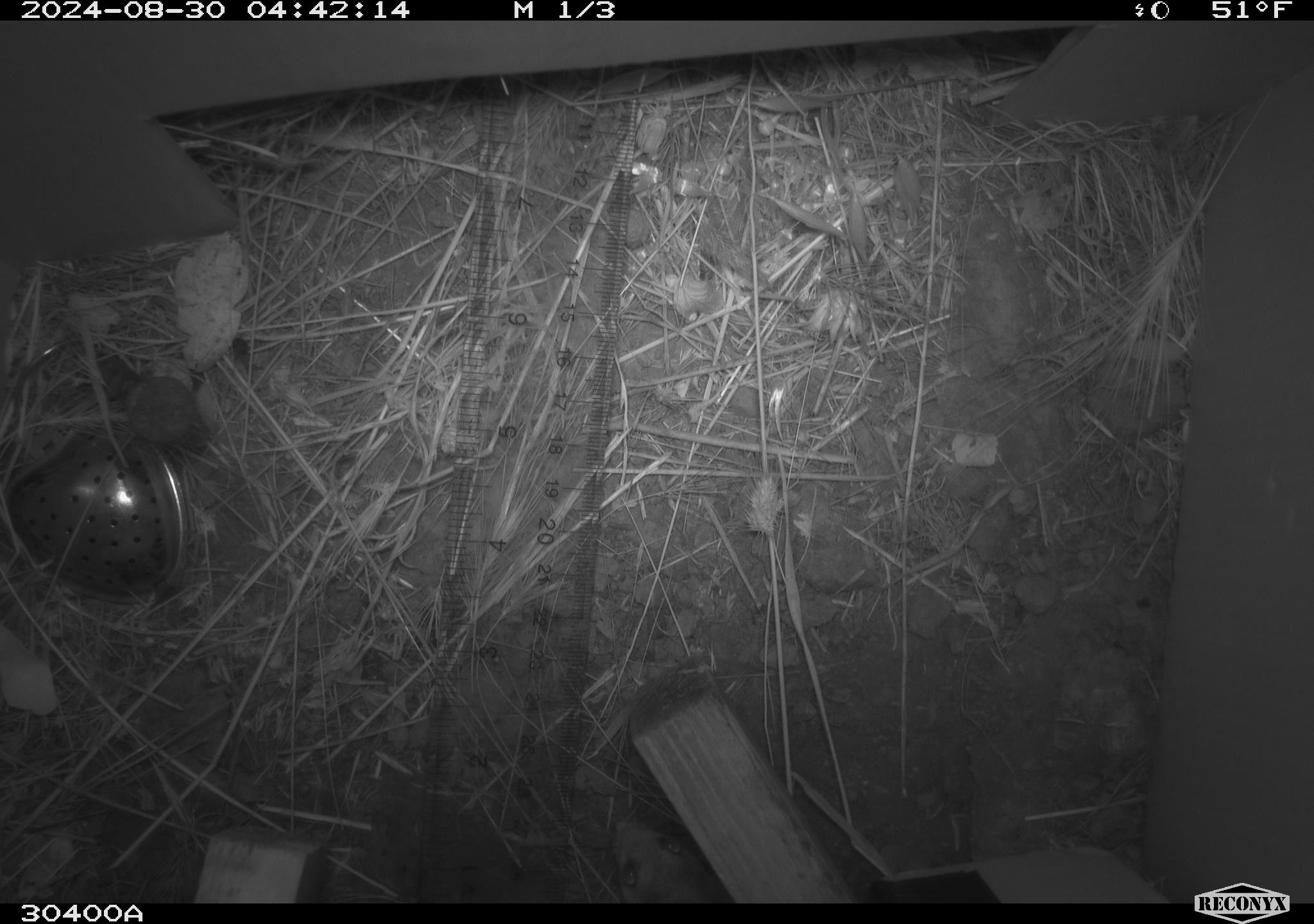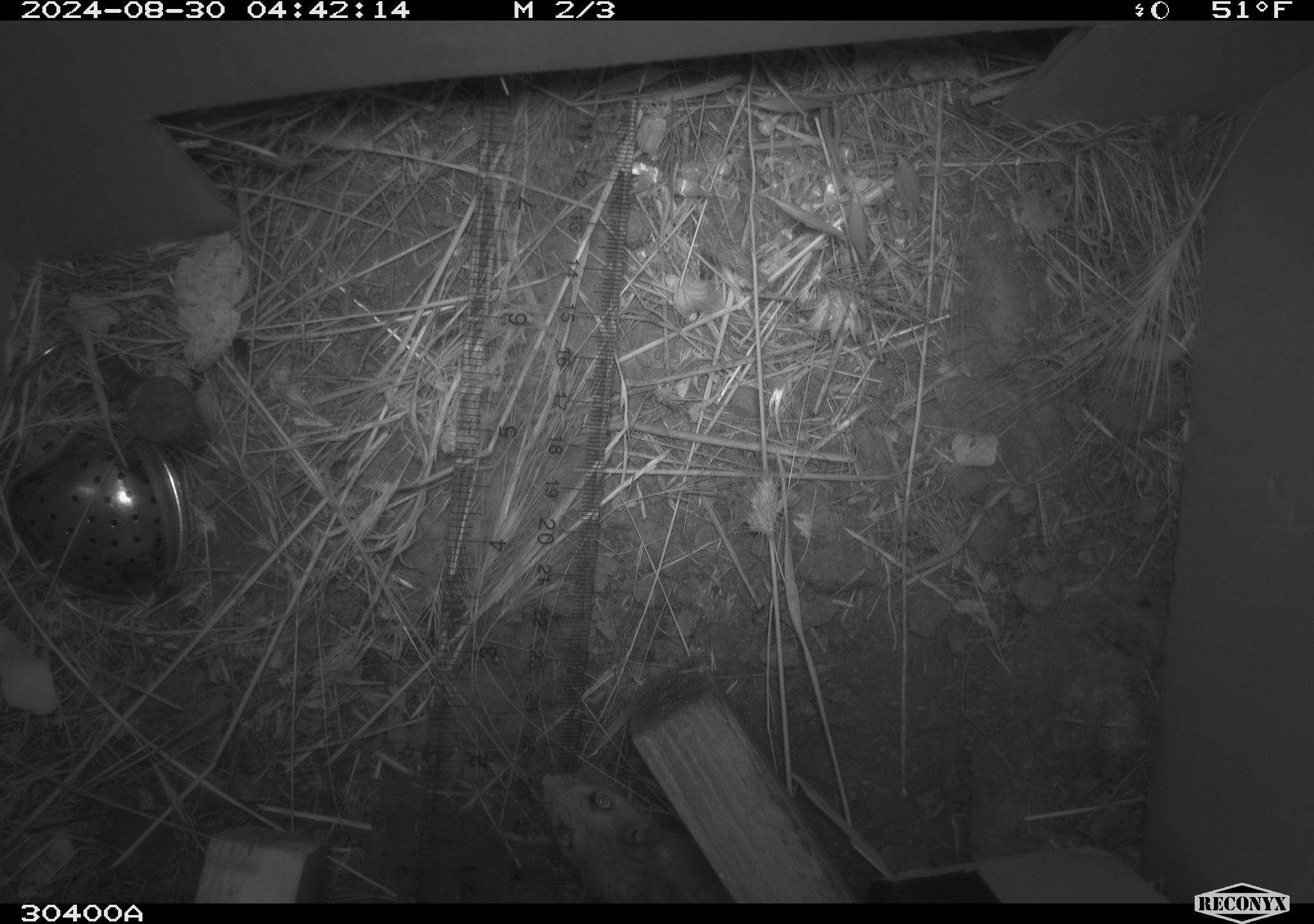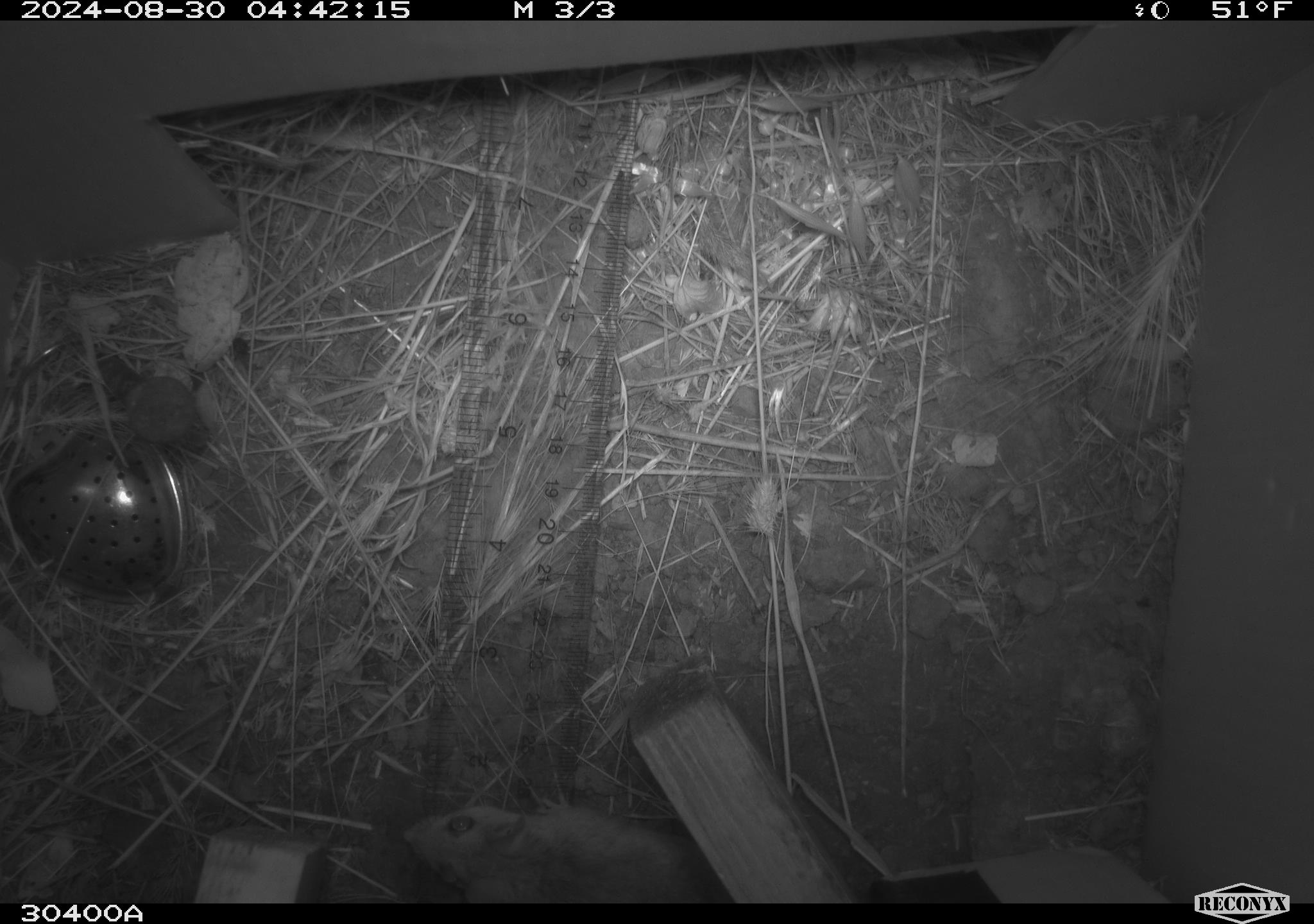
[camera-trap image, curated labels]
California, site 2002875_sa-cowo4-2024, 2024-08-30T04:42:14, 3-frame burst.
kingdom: Animalia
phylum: Chordata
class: Mammalia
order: Rodentia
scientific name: Rodentia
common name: mouse species